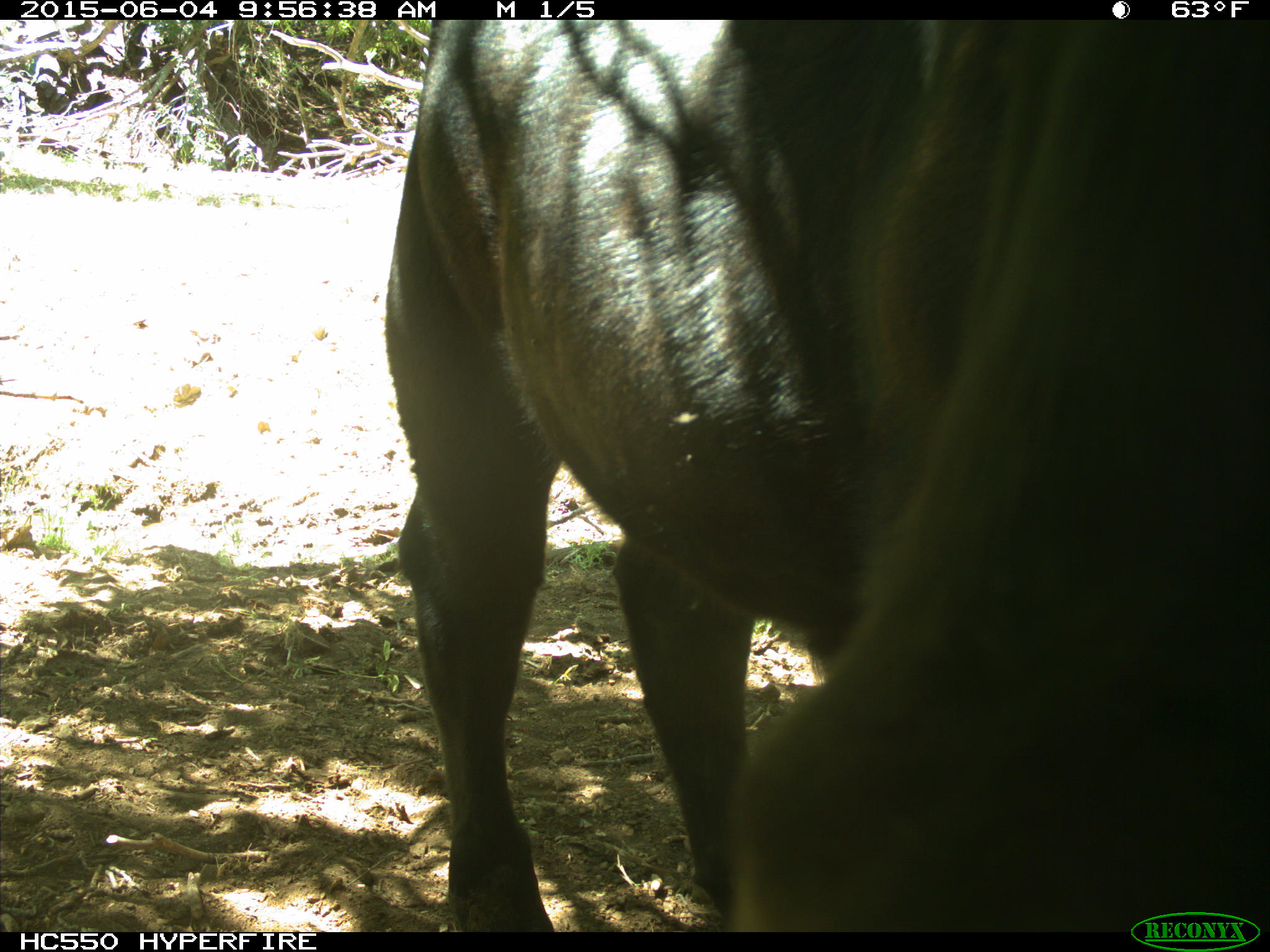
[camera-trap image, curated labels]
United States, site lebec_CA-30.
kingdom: Animalia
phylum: Chordata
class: Mammalia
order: Artiodactyla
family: Bovidae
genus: Bos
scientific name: Bos taurus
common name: domestic cow